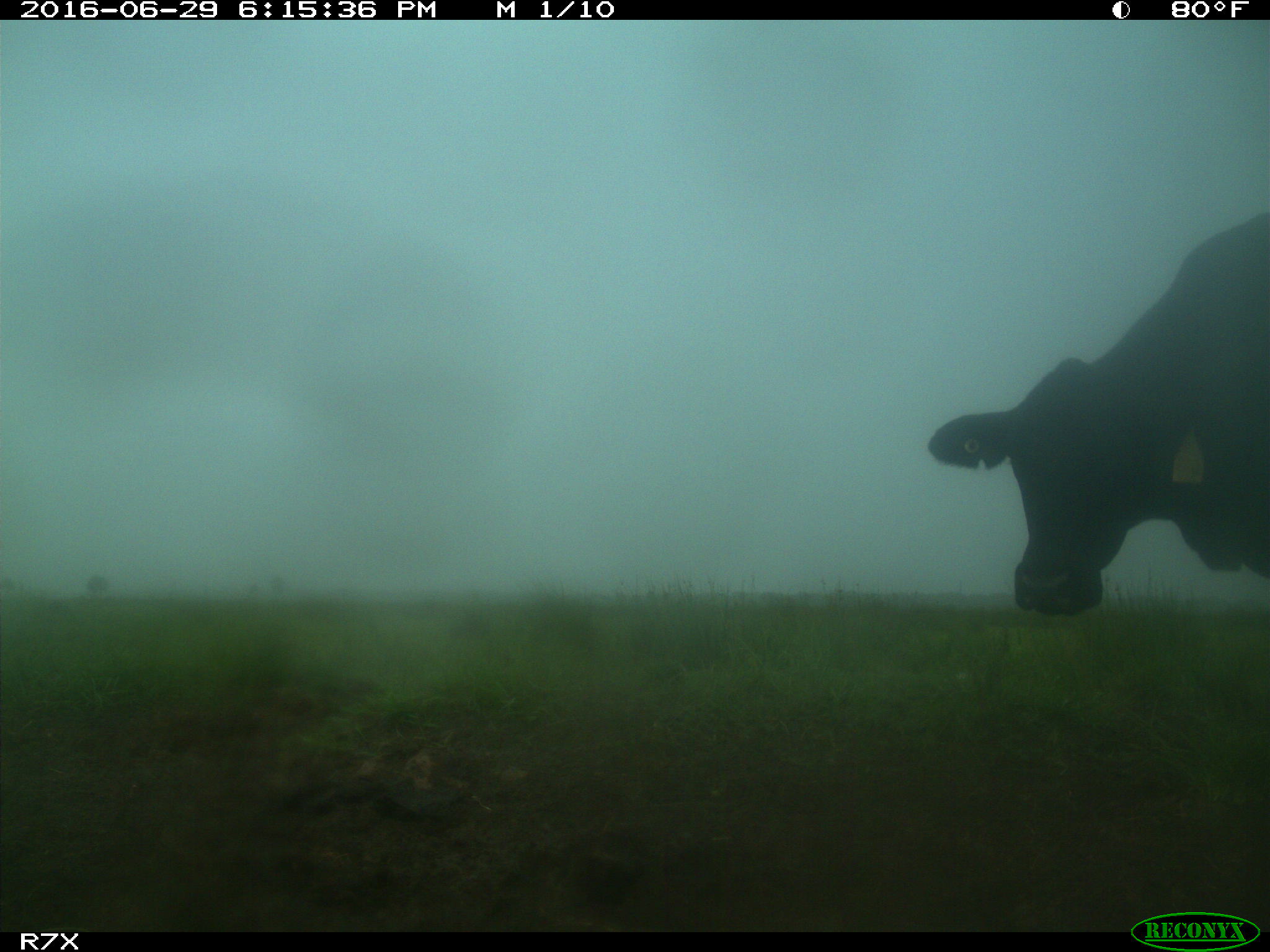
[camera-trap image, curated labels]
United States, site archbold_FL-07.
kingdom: Animalia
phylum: Chordata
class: Mammalia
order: Artiodactyla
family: Bovidae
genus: Bos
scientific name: Bos taurus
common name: domestic cow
Bos taurus (domestic cow).